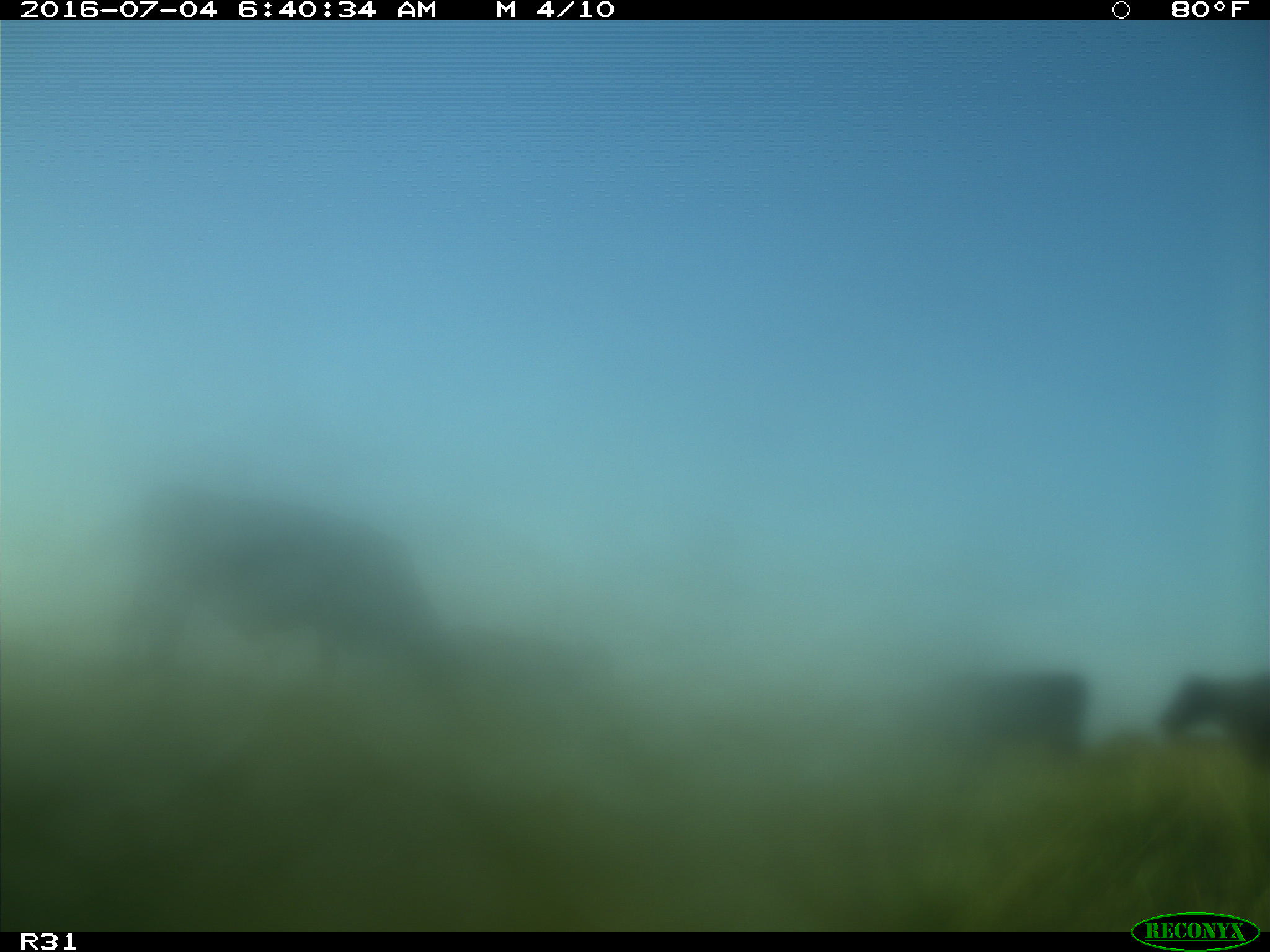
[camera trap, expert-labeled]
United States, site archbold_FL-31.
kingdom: Animalia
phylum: Chordata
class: Mammalia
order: Artiodactyla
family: Bovidae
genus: Bos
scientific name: Bos taurus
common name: domestic cow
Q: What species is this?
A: Bos taurus (domestic cow).